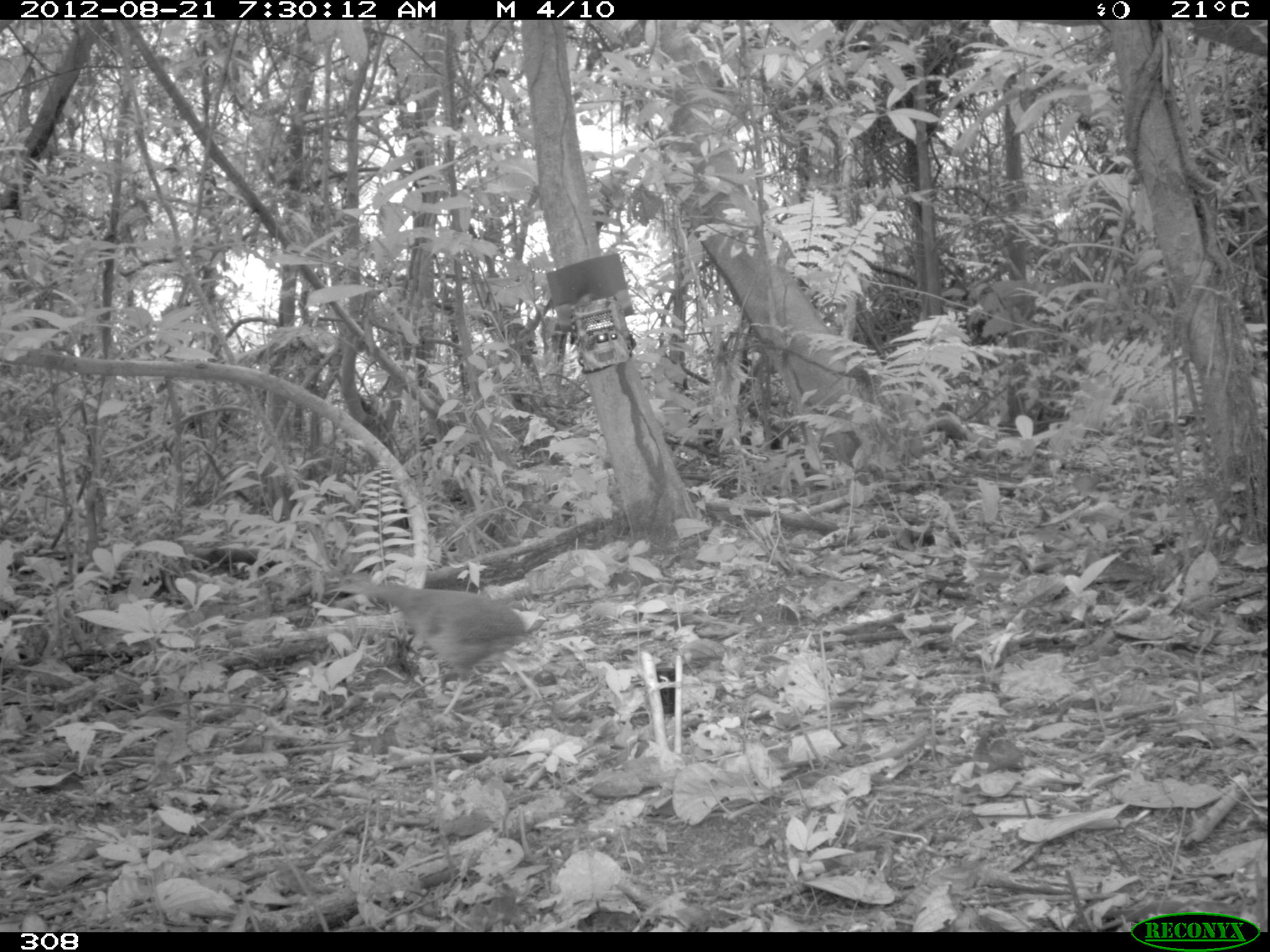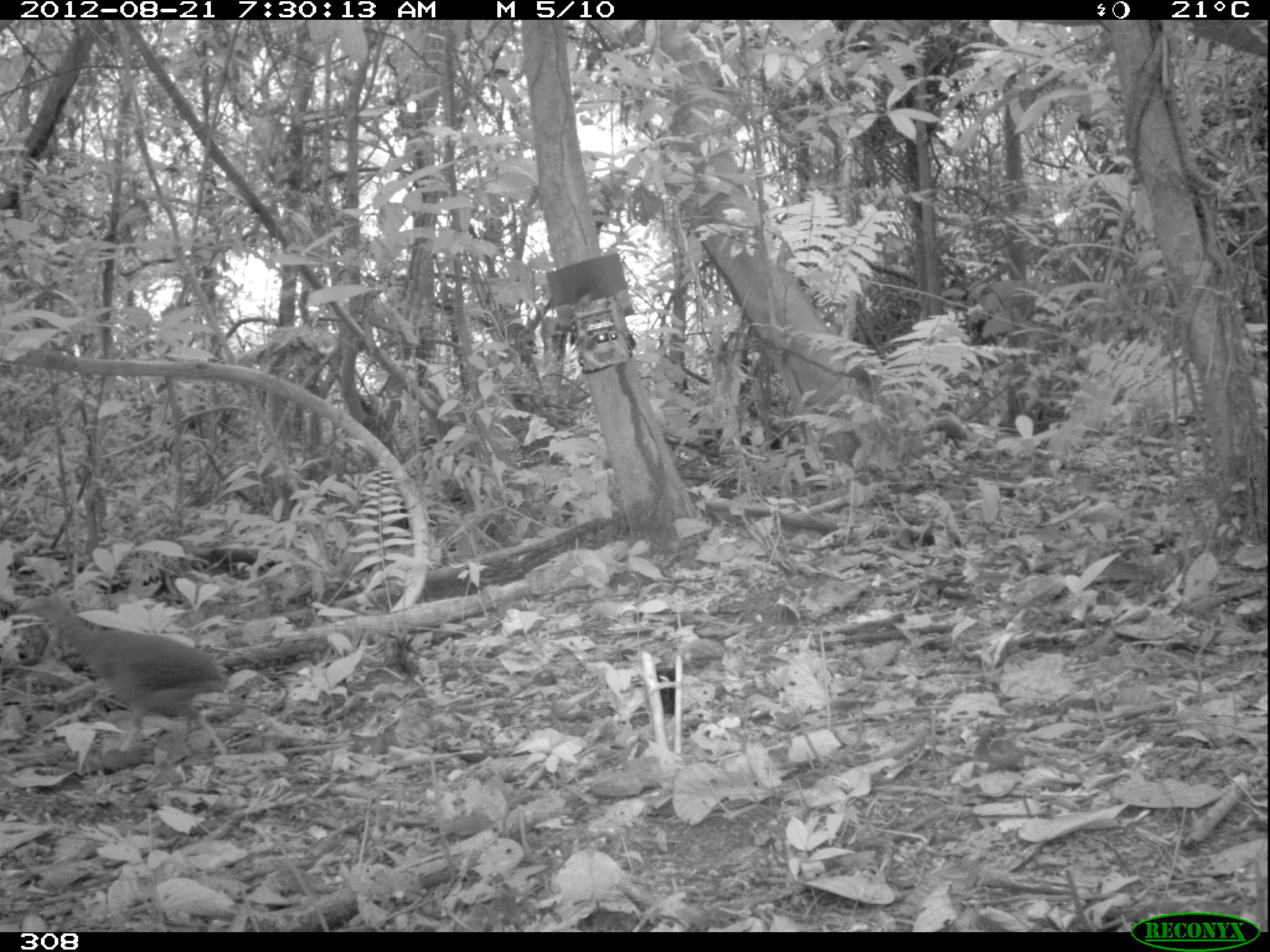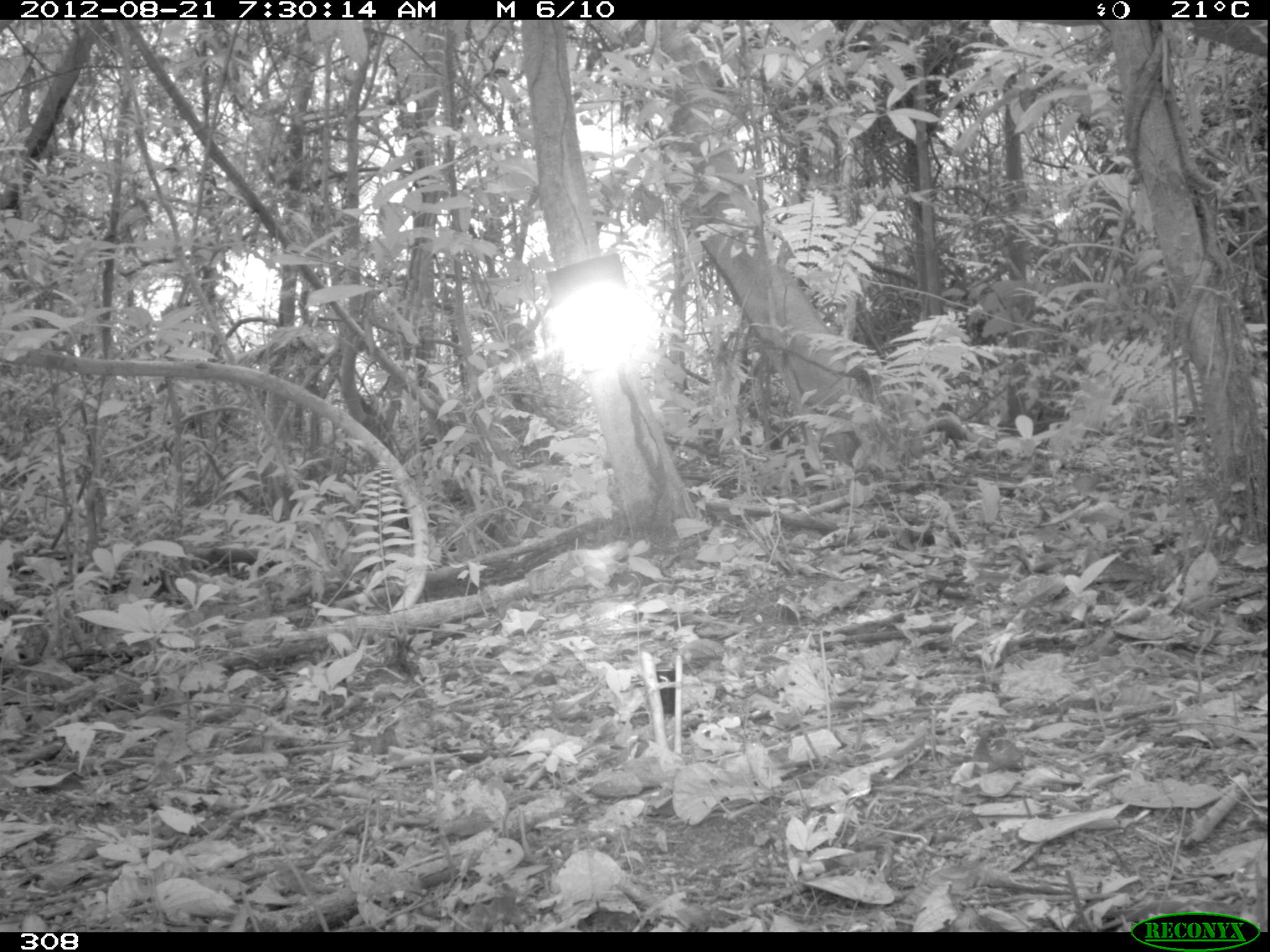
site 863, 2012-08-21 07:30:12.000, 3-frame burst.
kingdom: Animalia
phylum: Chordata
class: Aves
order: Galliformes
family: Phasianidae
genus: Alectoris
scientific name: Alectoris rufa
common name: red-legged partridge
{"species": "Alectoris rufa (red-legged partridge)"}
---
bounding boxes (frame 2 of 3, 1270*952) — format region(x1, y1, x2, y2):
alectoris rufa: region(11, 598, 228, 761)